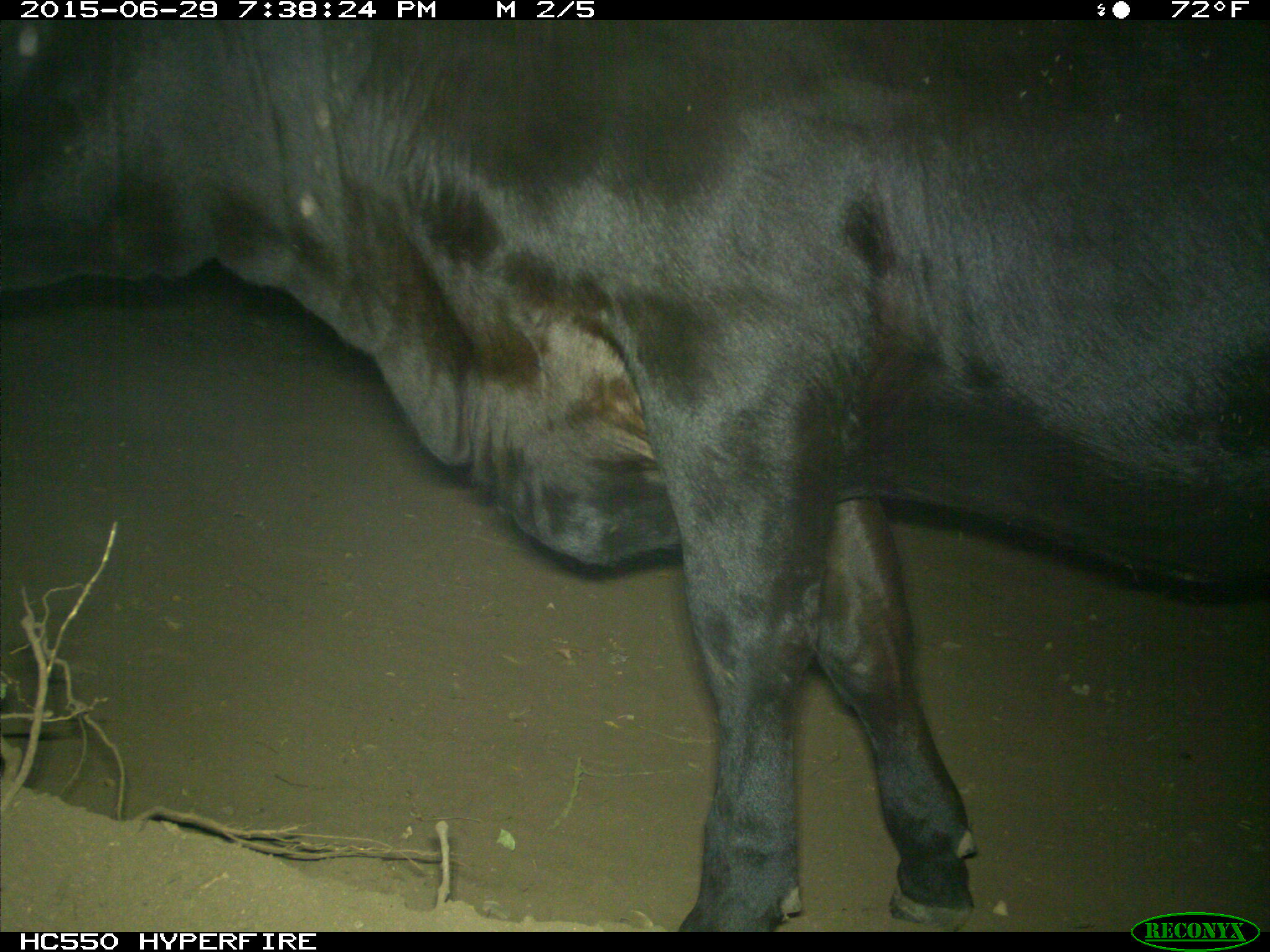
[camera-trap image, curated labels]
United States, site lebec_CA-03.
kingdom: Animalia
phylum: Chordata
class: Mammalia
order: Artiodactyla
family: Bovidae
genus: Bos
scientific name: Bos taurus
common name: domestic cow